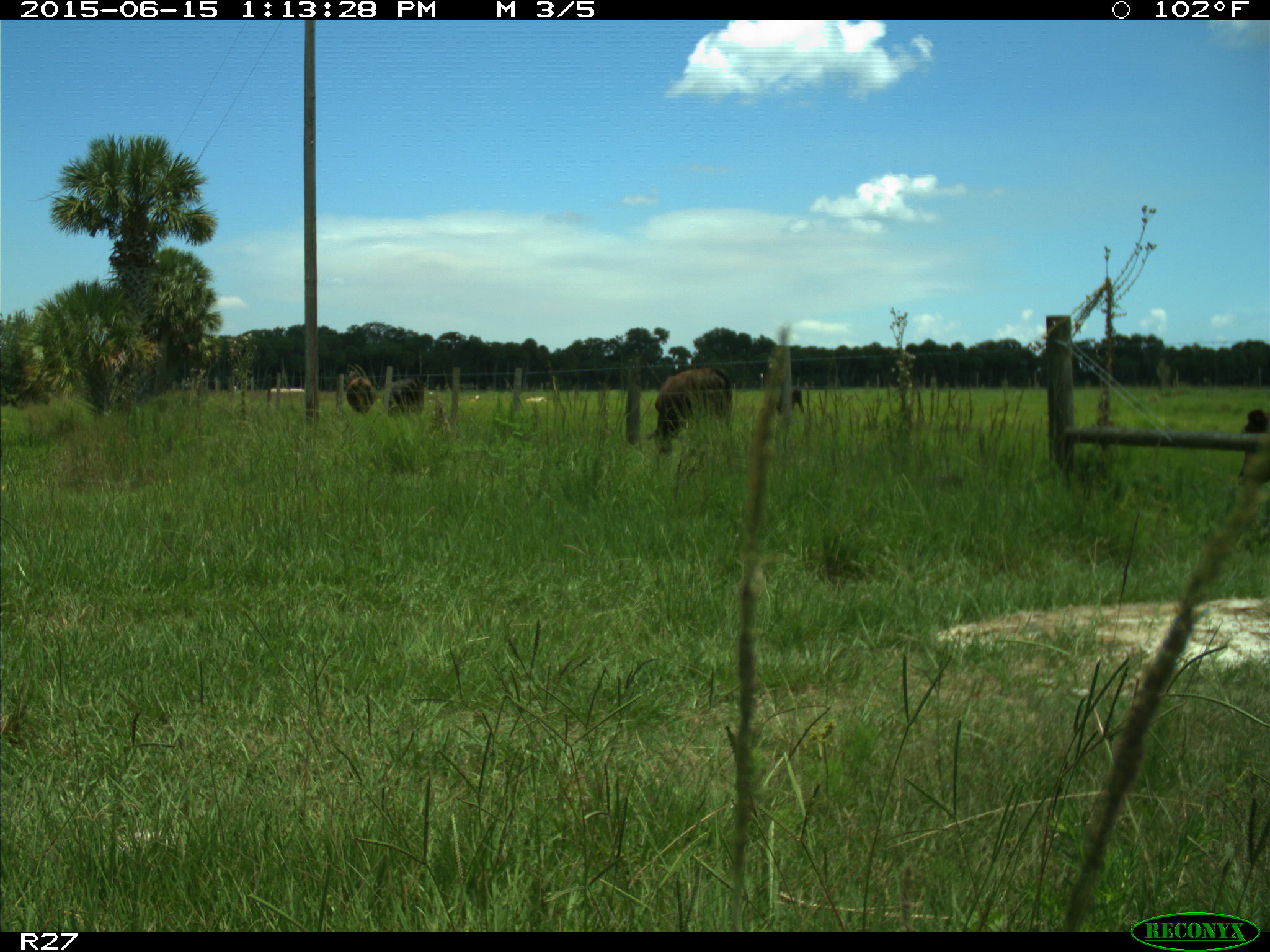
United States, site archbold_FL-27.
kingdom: Animalia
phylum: Chordata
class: Mammalia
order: Artiodactyla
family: Bovidae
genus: Bos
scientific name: Bos taurus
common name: domestic cow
Bos taurus (domestic cow).